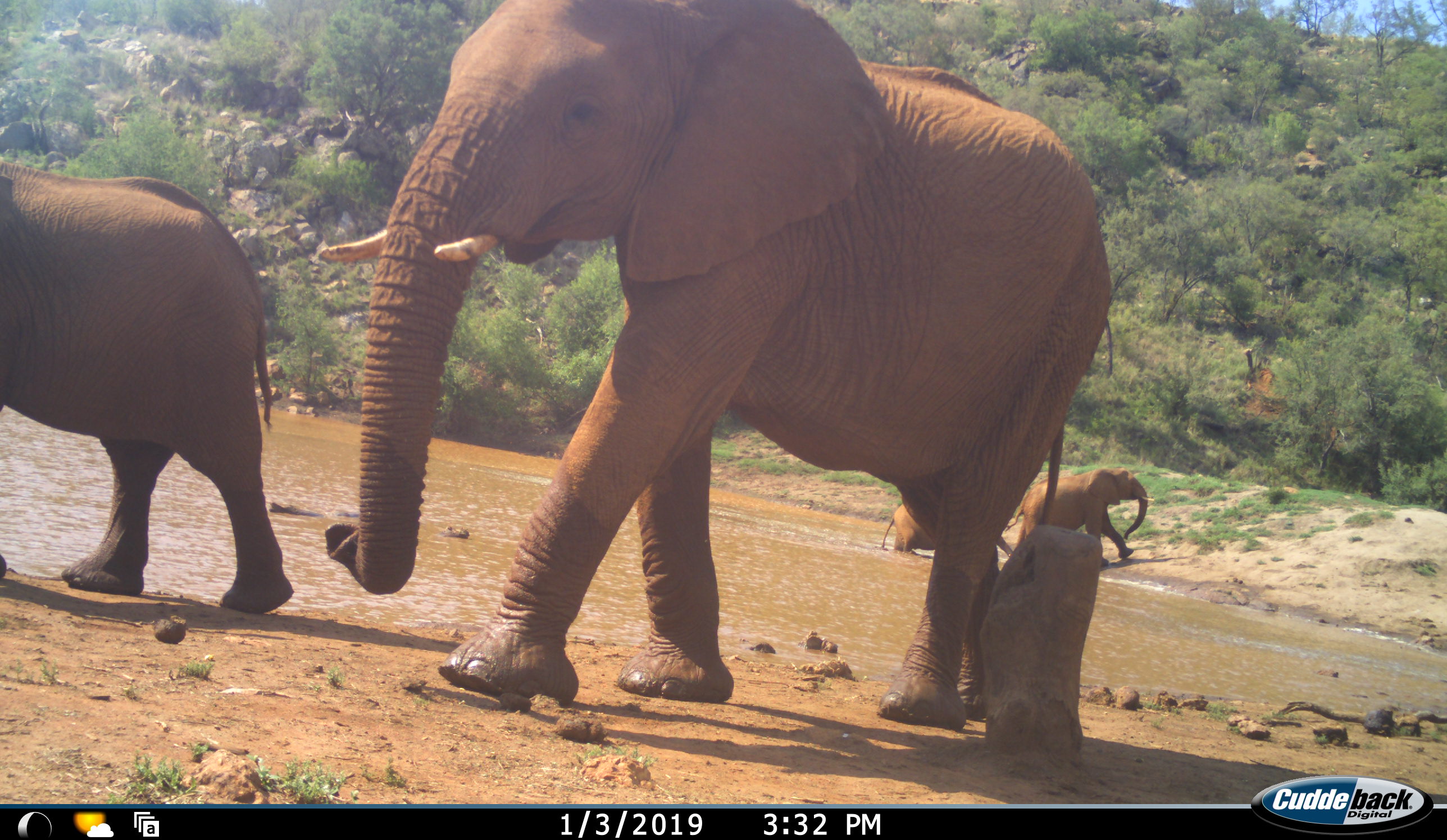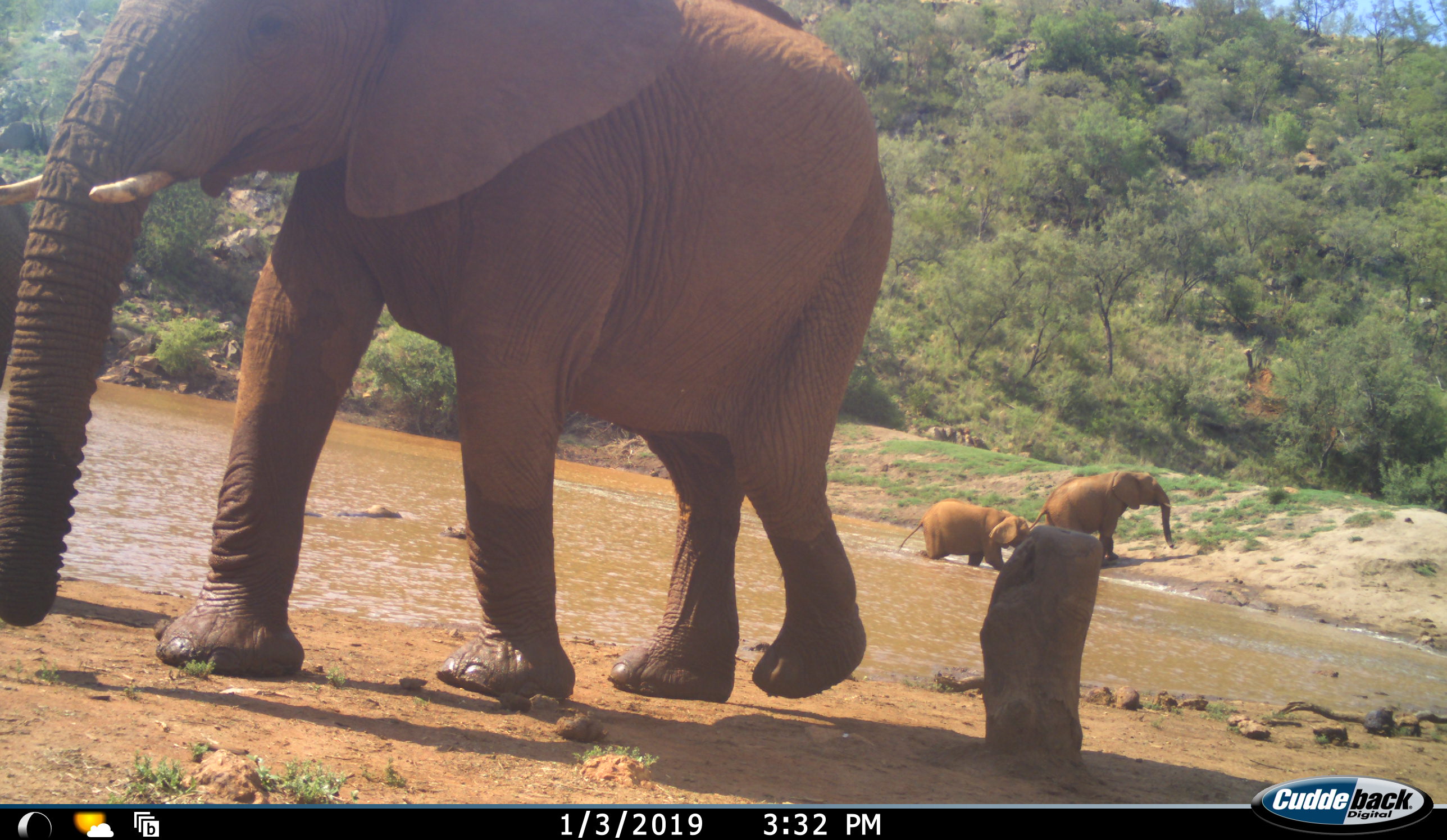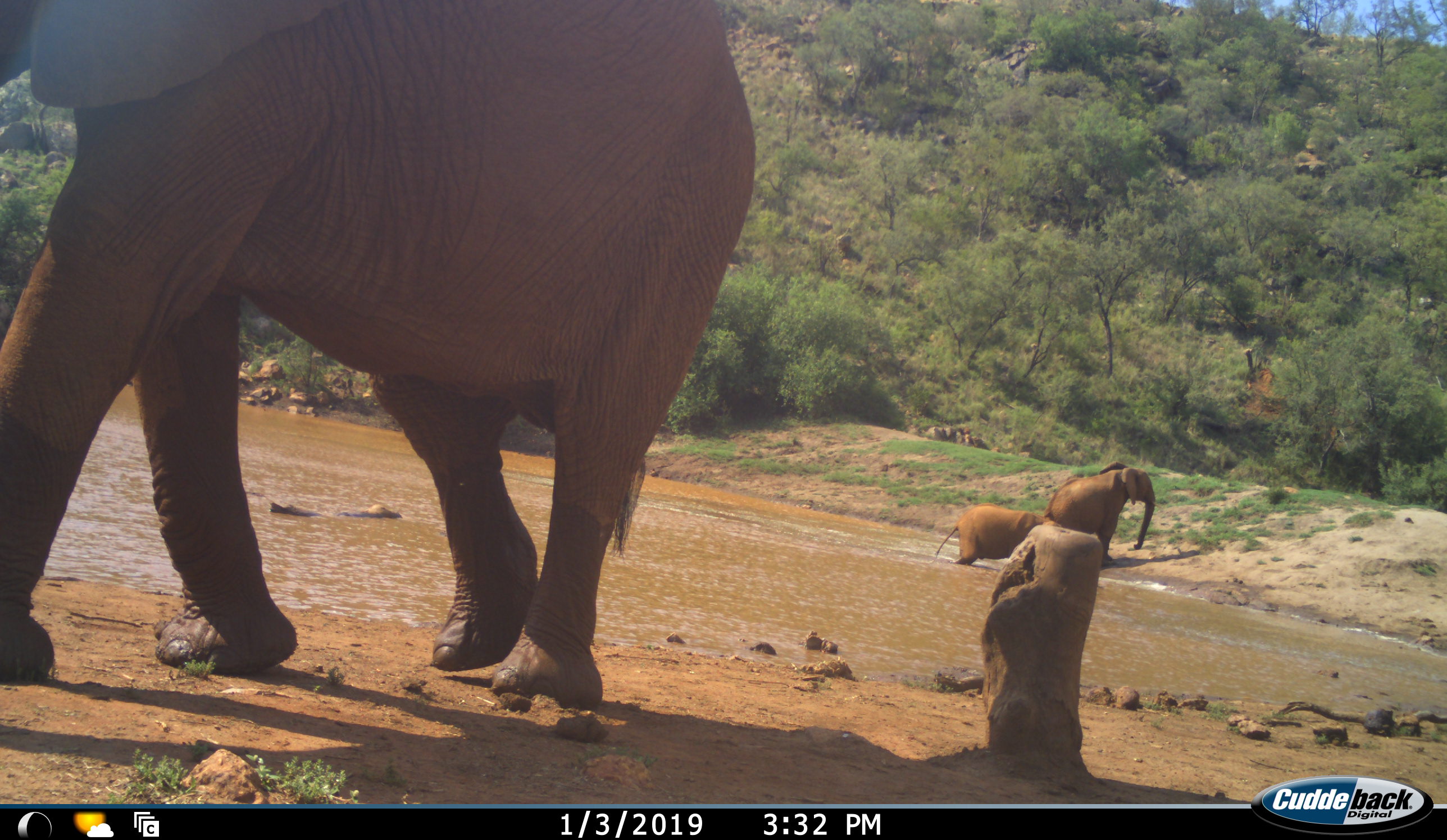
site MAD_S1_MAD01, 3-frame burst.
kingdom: Animalia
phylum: Chordata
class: Mammalia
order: Proboscidea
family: Elephantidae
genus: Loxodonta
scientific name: Loxodonta africana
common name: african bush elephant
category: elephant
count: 4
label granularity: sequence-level